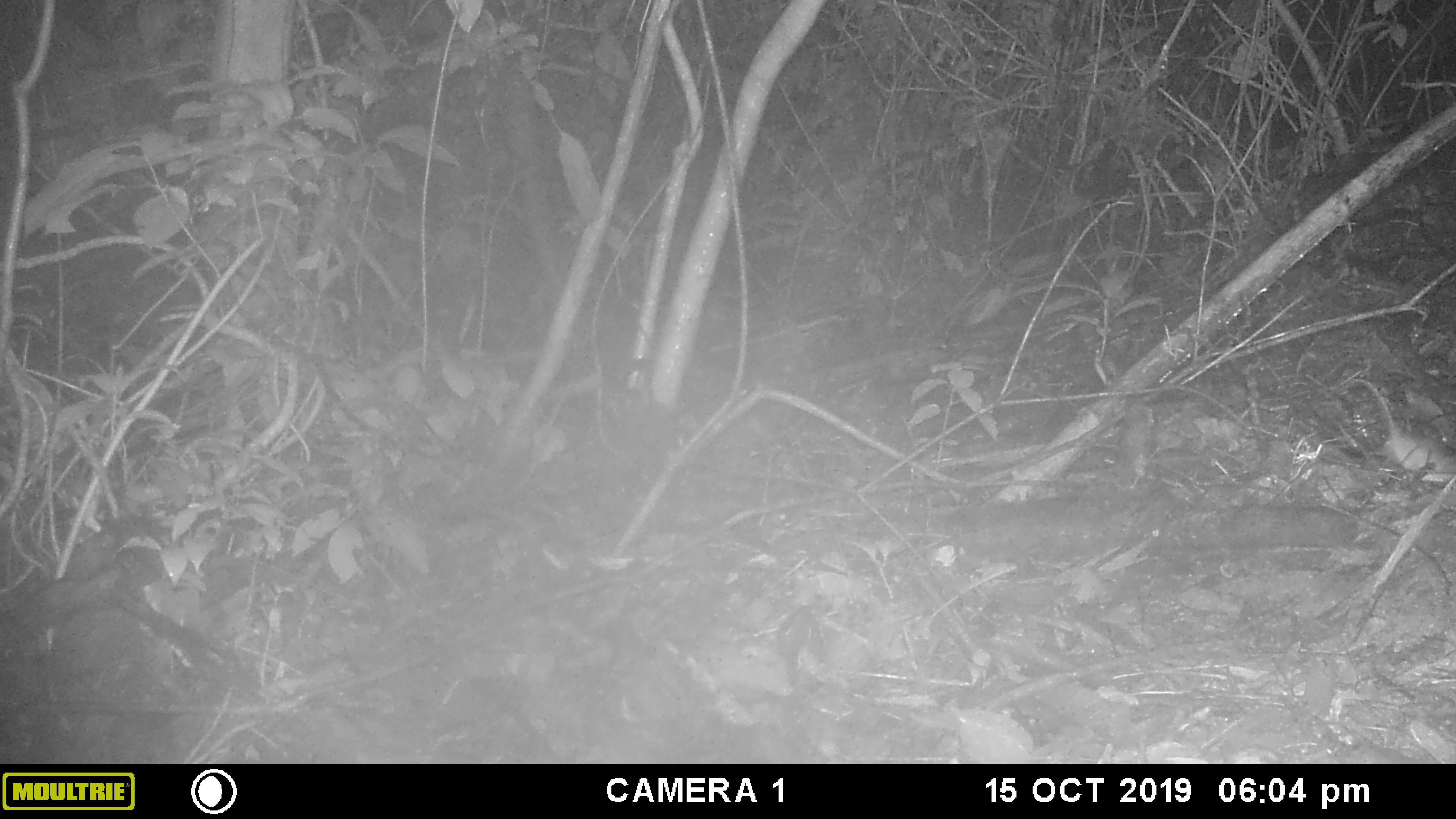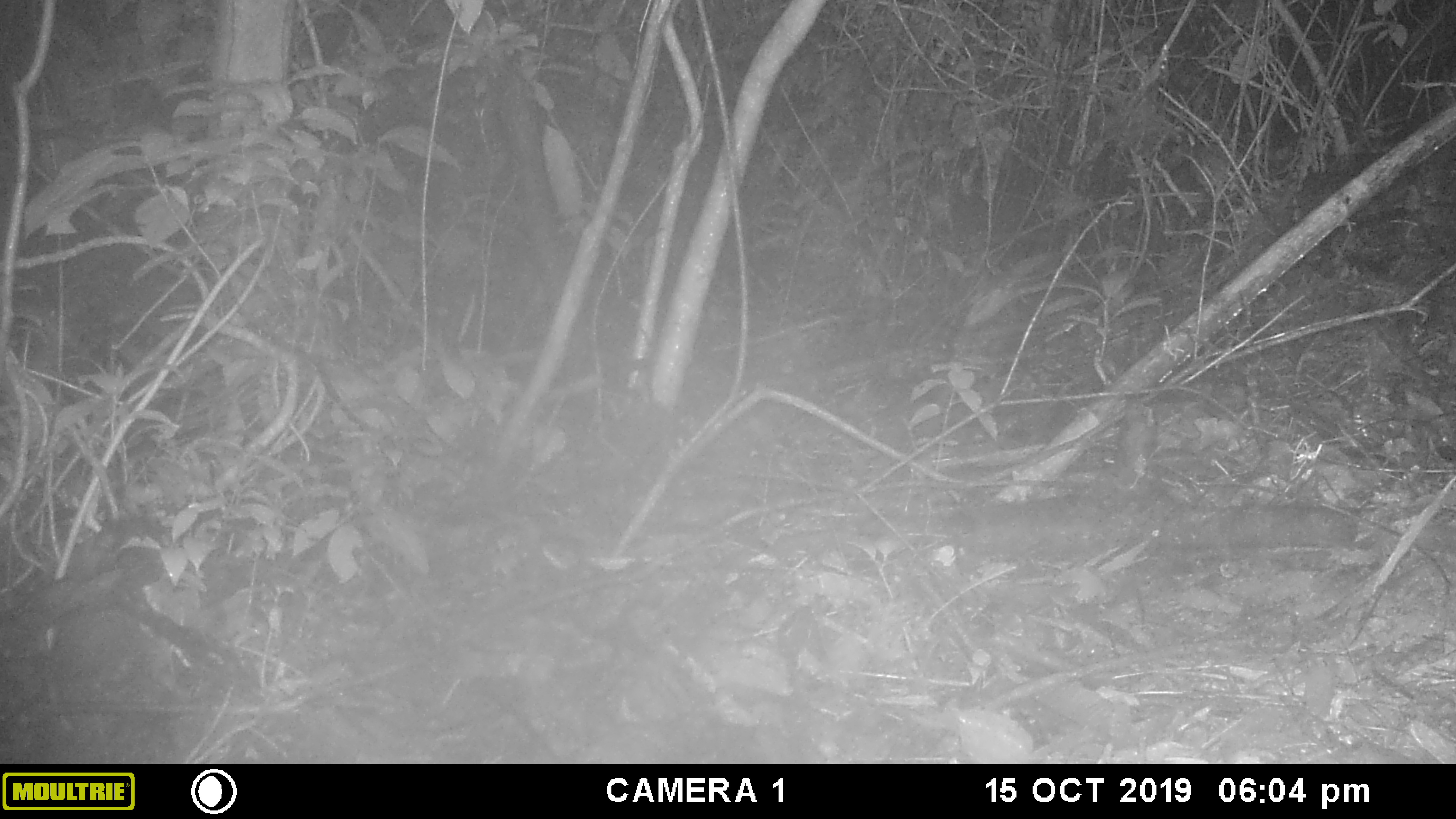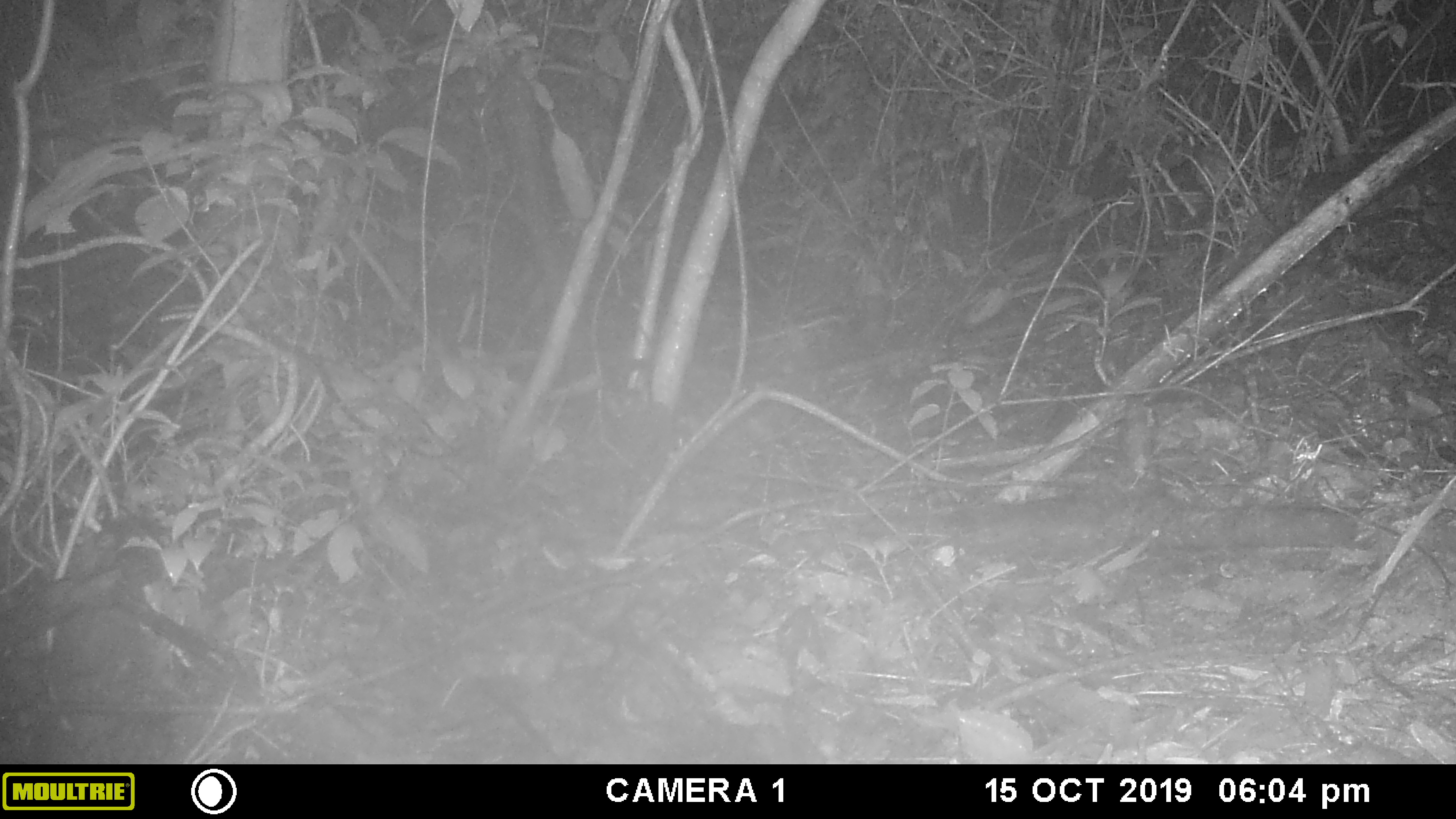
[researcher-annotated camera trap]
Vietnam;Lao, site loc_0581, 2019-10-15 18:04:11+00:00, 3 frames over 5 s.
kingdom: Animalia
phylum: Chordata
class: Mammalia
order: Rodentia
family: Muridae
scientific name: Muridae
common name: old-world mice and rats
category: unidentified murid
Unidentified murid (old-world mice and rats) (Muridae). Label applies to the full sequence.